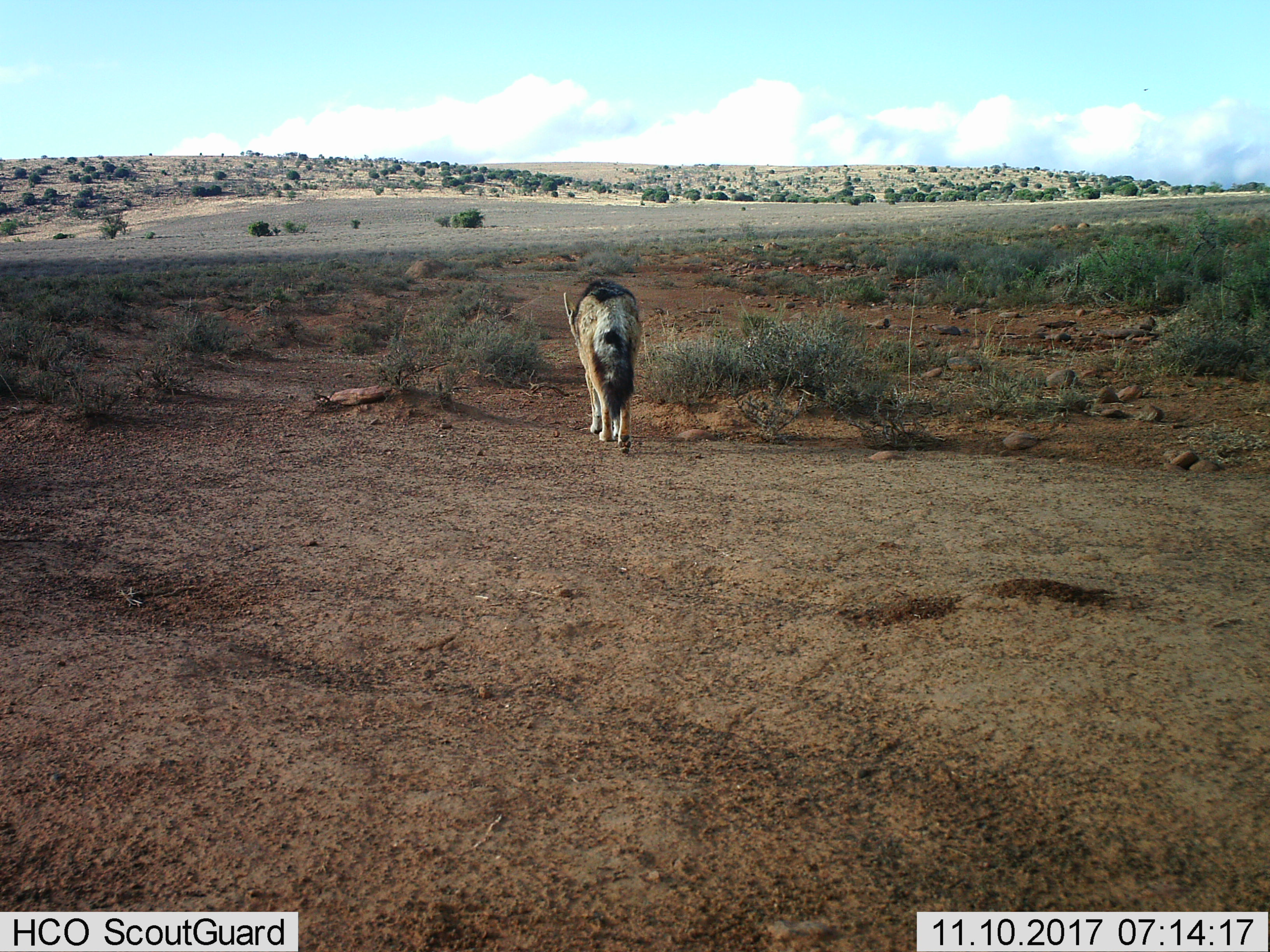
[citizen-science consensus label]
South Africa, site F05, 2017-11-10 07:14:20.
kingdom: Animalia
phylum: Chordata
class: Mammalia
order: Carnivora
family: Canidae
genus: Lupulella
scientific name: Lupulella mesomelas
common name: black-backed jackal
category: jackalblackbacked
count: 1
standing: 11%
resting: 0%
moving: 89%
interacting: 0%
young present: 0%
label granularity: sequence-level